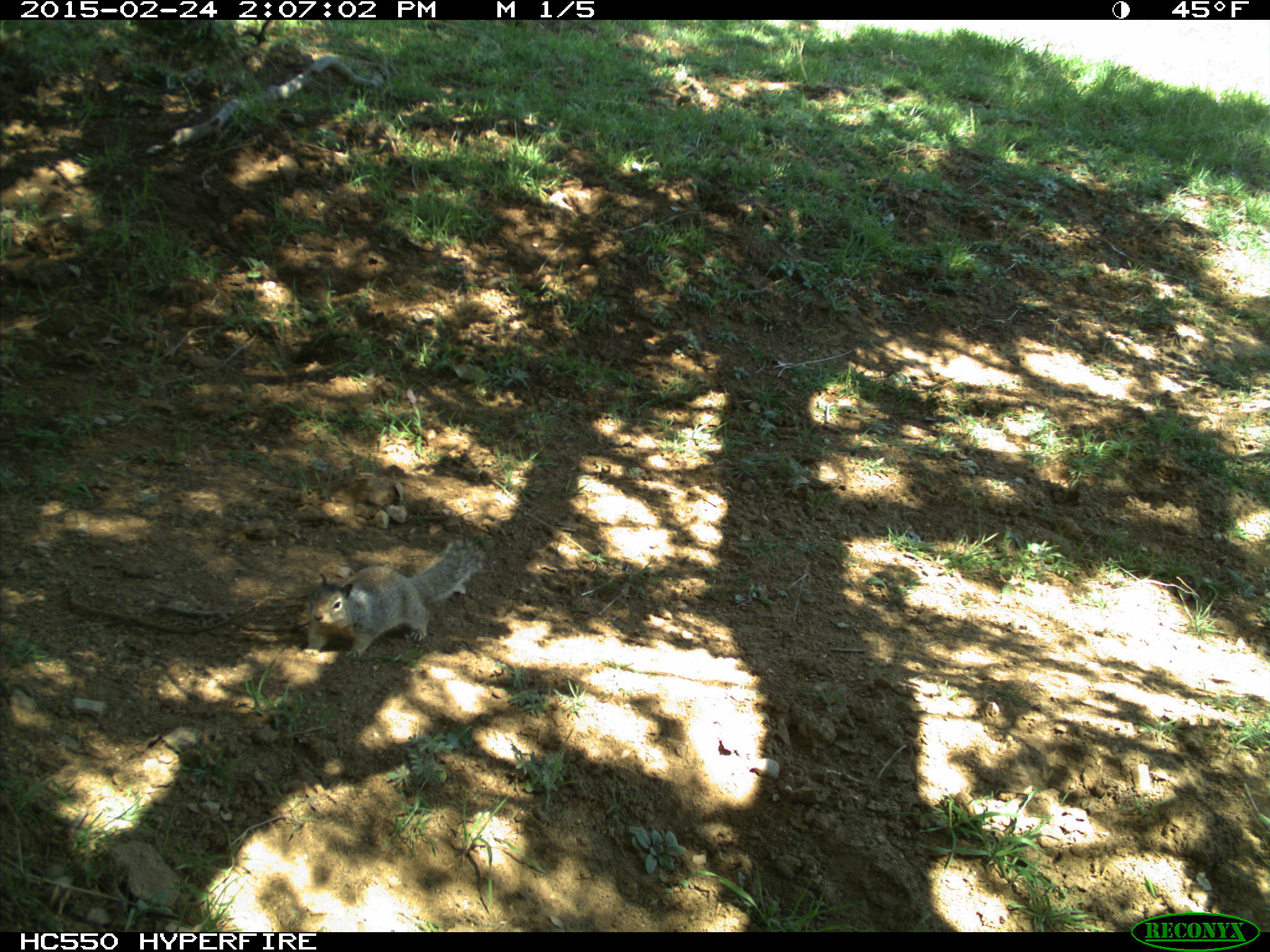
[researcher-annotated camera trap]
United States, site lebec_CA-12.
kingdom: Animalia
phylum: Chordata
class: Mammalia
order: Rodentia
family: Sciuridae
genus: Otospermophilus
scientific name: Otospermophilus beecheyi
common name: california ground squirrel